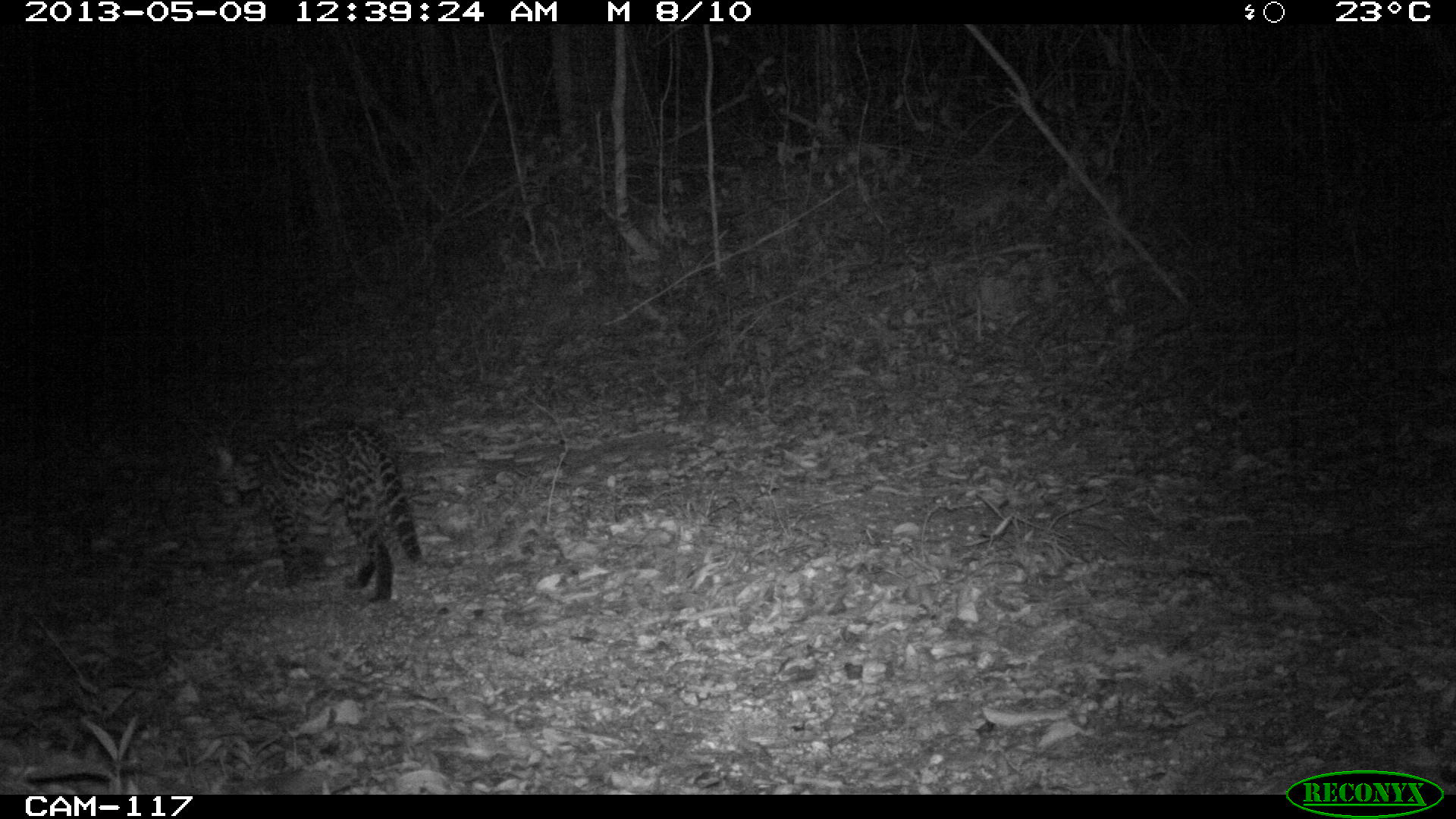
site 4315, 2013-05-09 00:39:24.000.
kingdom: Animalia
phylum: Chordata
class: Mammalia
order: Carnivora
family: Felidae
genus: Leopardus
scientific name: Leopardus pardalis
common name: ocelot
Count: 1.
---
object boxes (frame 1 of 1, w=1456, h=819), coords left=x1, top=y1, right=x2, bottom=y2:
leopardus pardalis: left=208, top=420, right=433, bottom=604